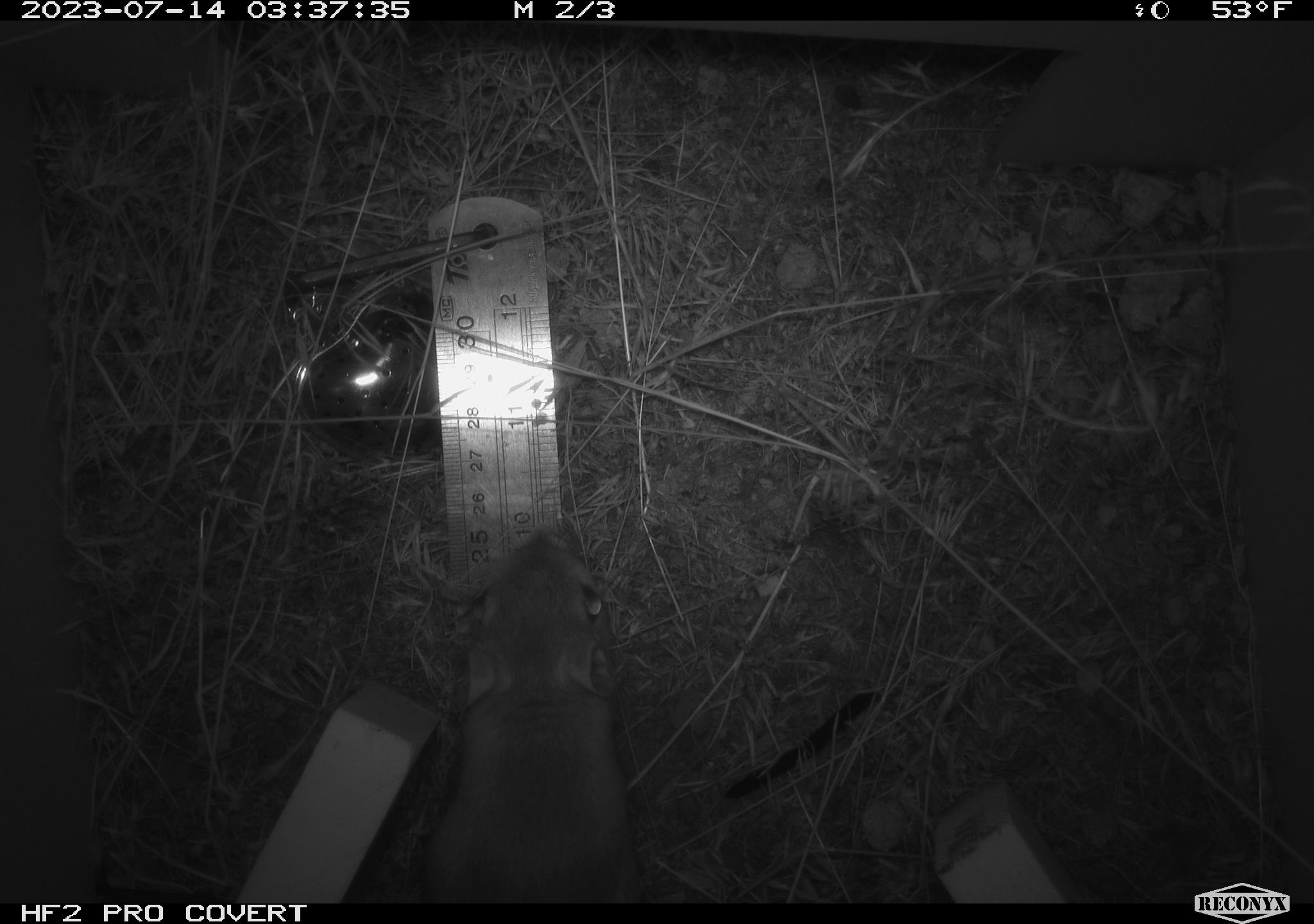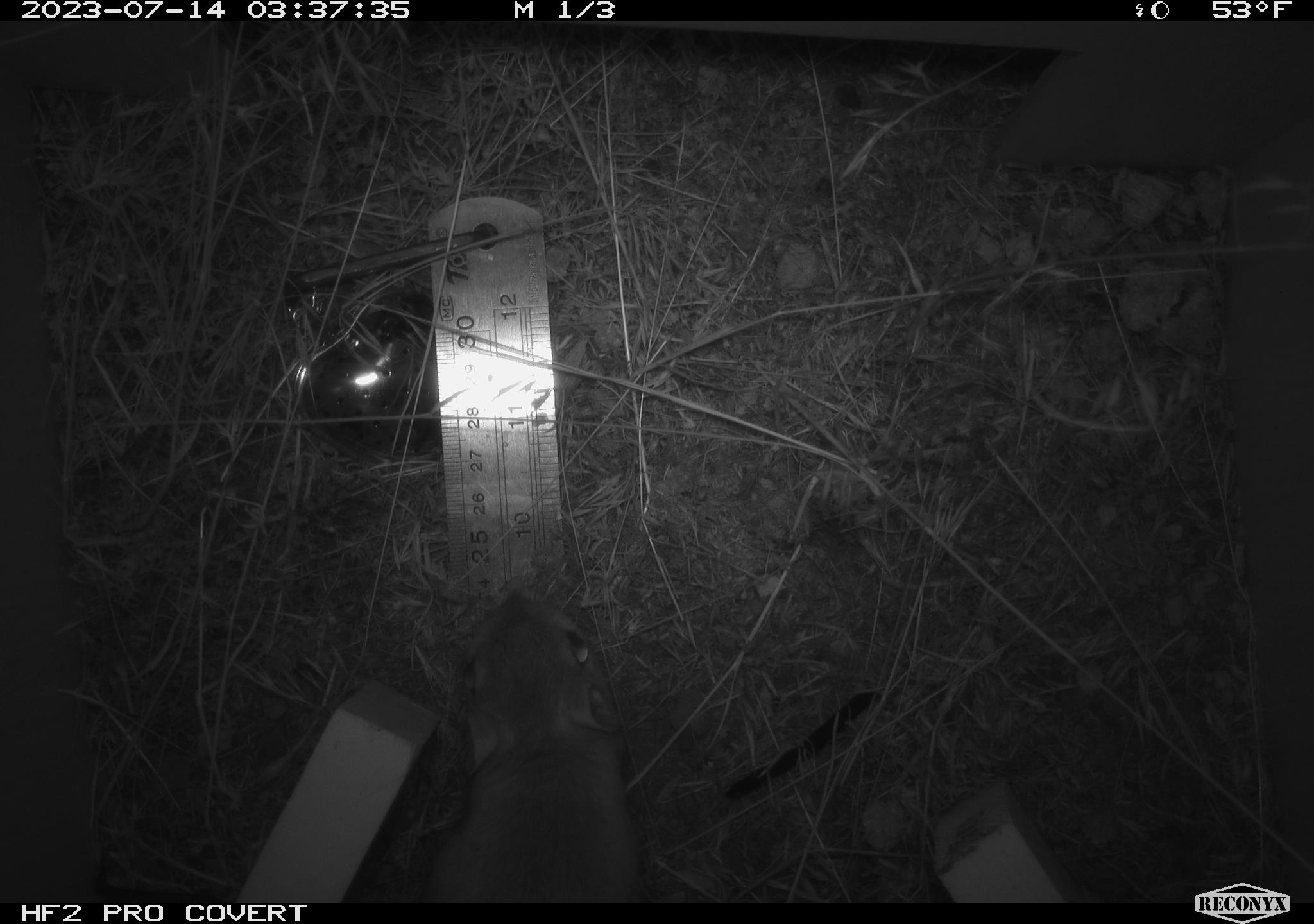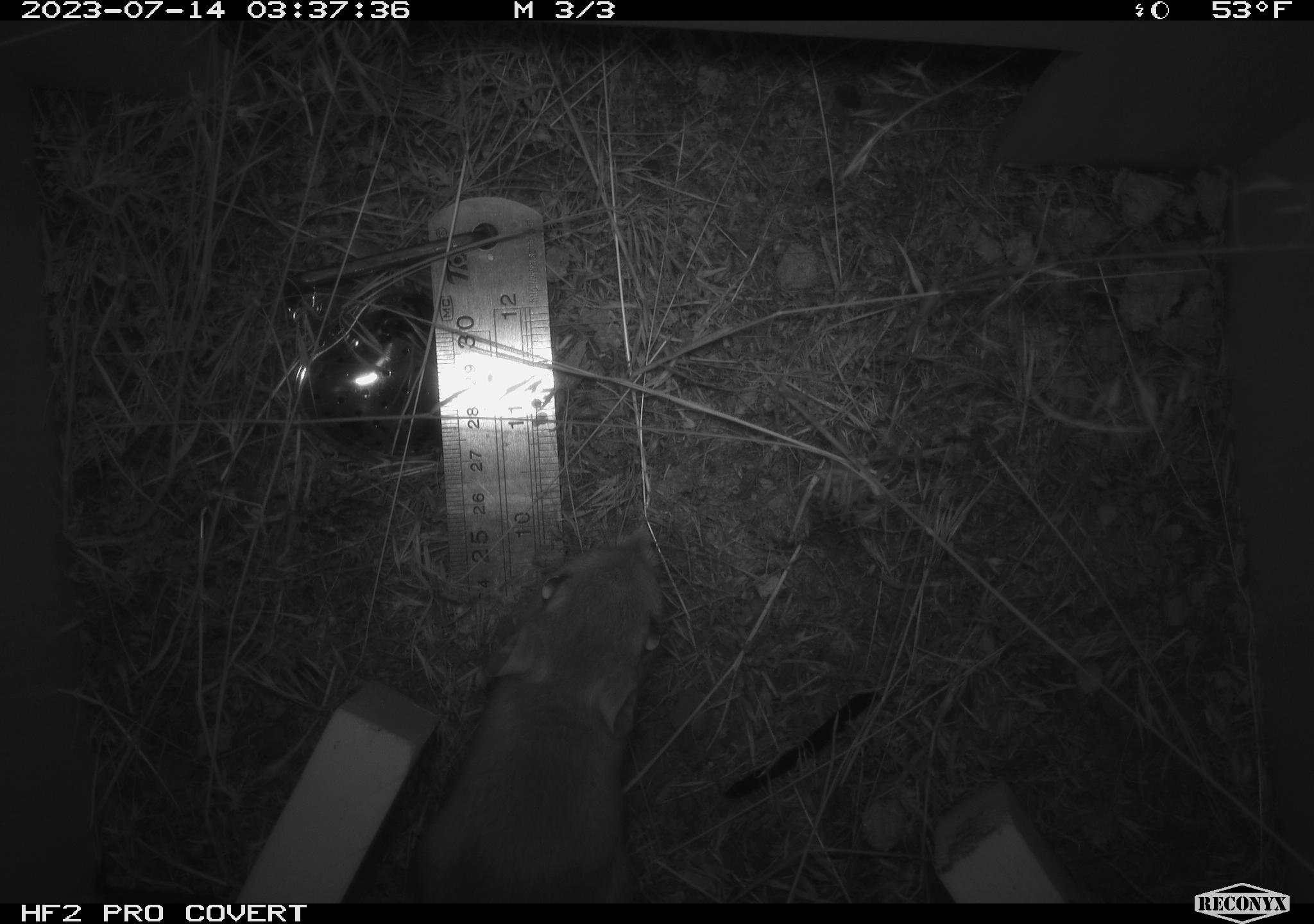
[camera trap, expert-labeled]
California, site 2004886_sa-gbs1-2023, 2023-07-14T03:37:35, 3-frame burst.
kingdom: Animalia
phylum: Chordata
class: Mammalia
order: Rodentia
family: Heteromyidae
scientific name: Heteromyidae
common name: kangaroo rats and pocket mice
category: heteromyidae family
Heteromyidae family (kangaroo rats and pocket mice) (Heteromyidae).